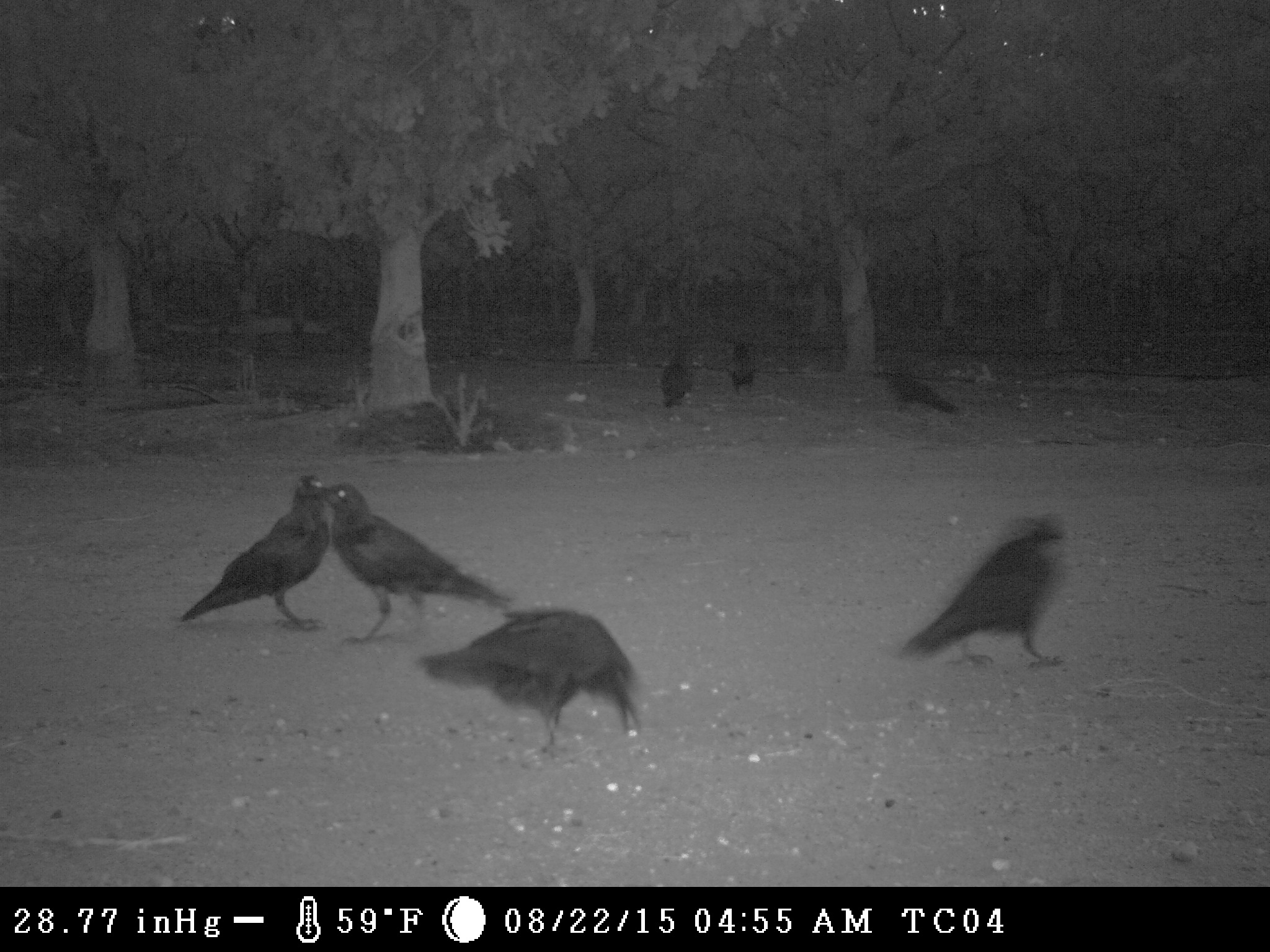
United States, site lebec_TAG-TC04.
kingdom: Animalia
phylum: Chordata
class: Aves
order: Passeriformes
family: Corvidae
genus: Corvus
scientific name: Corvus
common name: crows and ravens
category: unidentified corvus